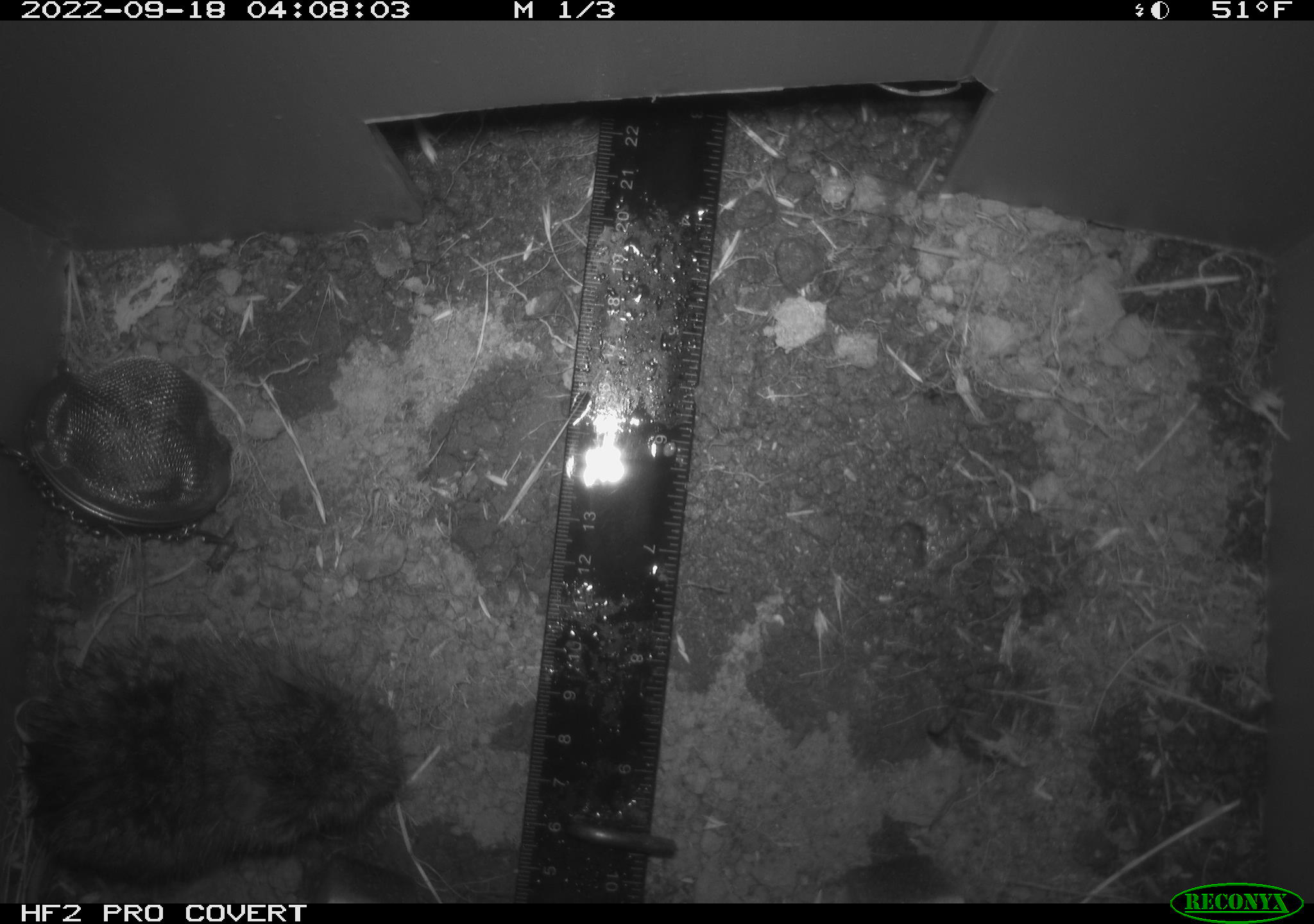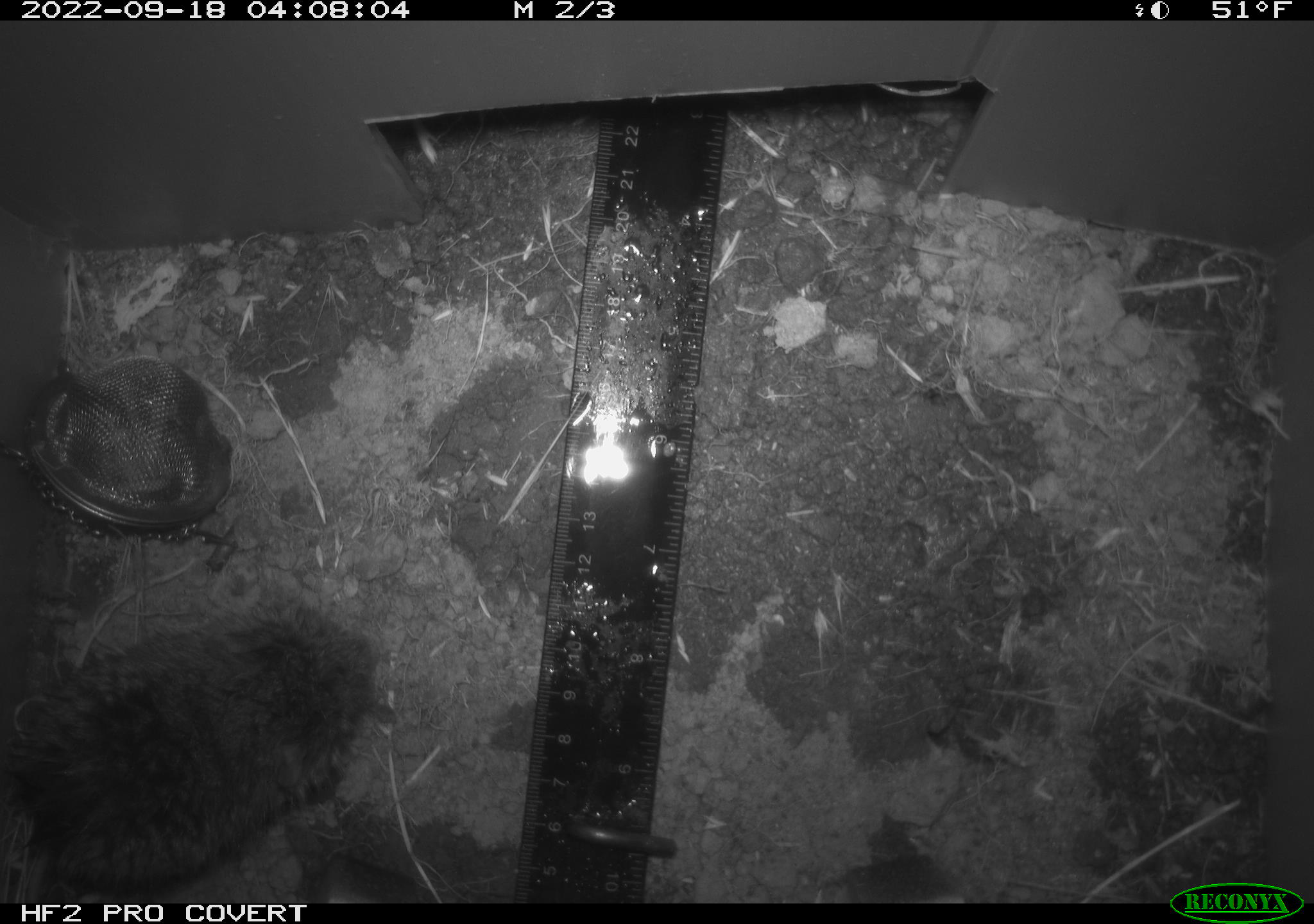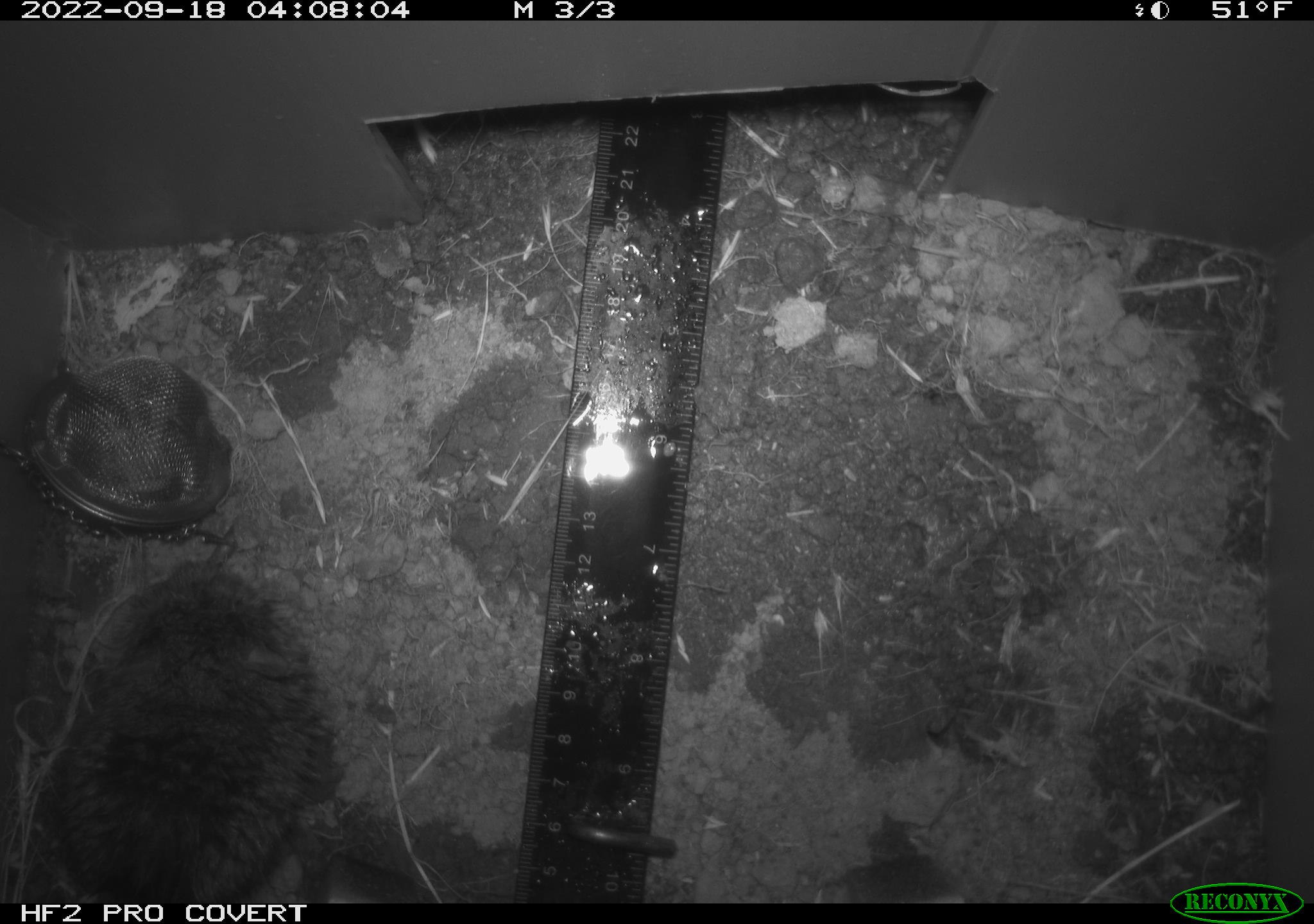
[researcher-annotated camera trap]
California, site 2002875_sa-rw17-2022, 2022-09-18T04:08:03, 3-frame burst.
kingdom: Animalia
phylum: Chordata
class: Mammalia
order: Rodentia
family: Cricetidae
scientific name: Arvicolinae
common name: voles, lemmings, and muskrats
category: arvicolinae subfamily